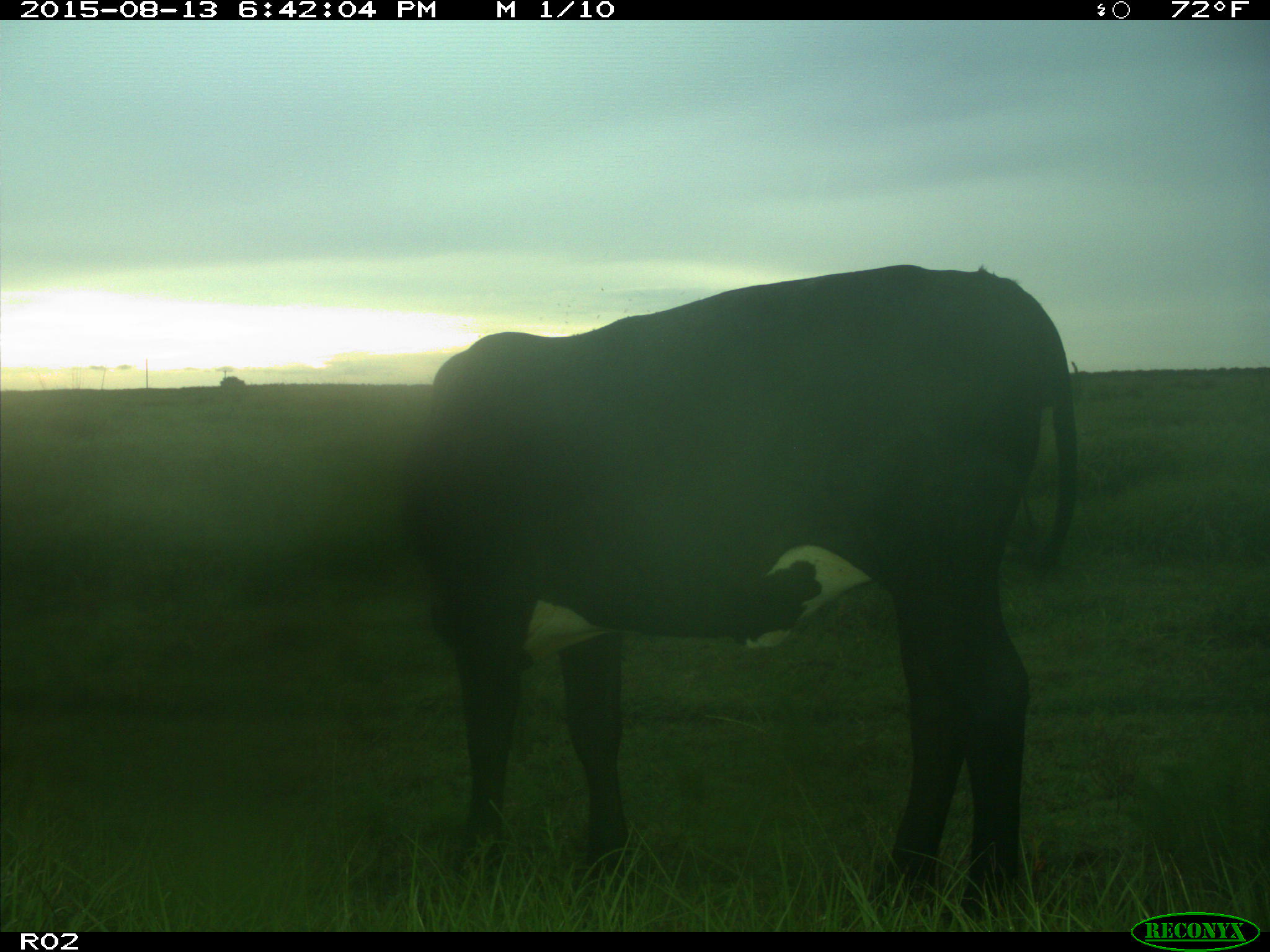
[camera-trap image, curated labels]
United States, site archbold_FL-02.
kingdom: Animalia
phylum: Chordata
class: Mammalia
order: Artiodactyla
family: Bovidae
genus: Bos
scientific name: Bos taurus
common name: domestic cow